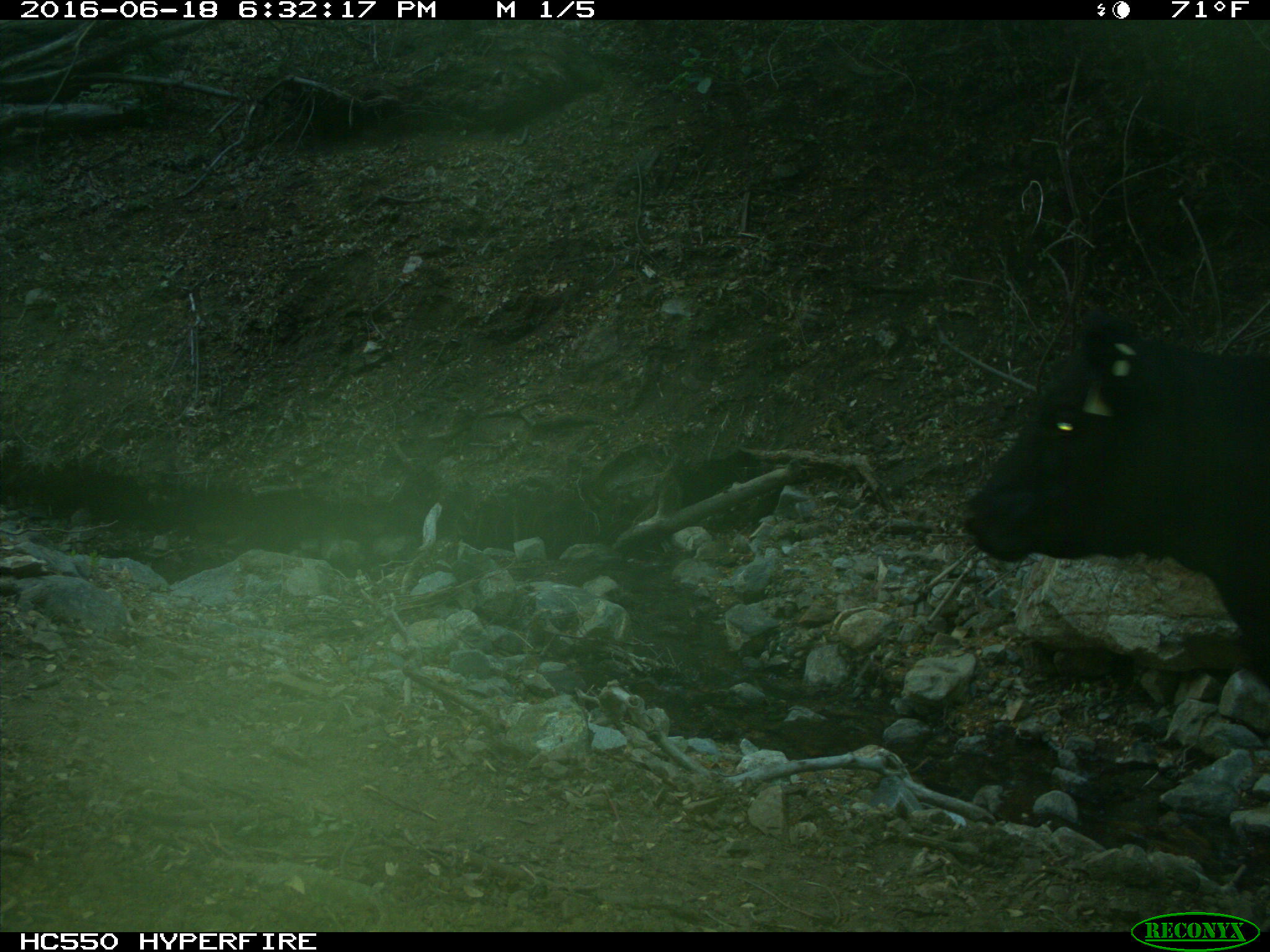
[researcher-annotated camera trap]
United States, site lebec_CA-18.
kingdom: Animalia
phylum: Chordata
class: Mammalia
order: Artiodactyla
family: Bovidae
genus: Bos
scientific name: Bos taurus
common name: domestic cow